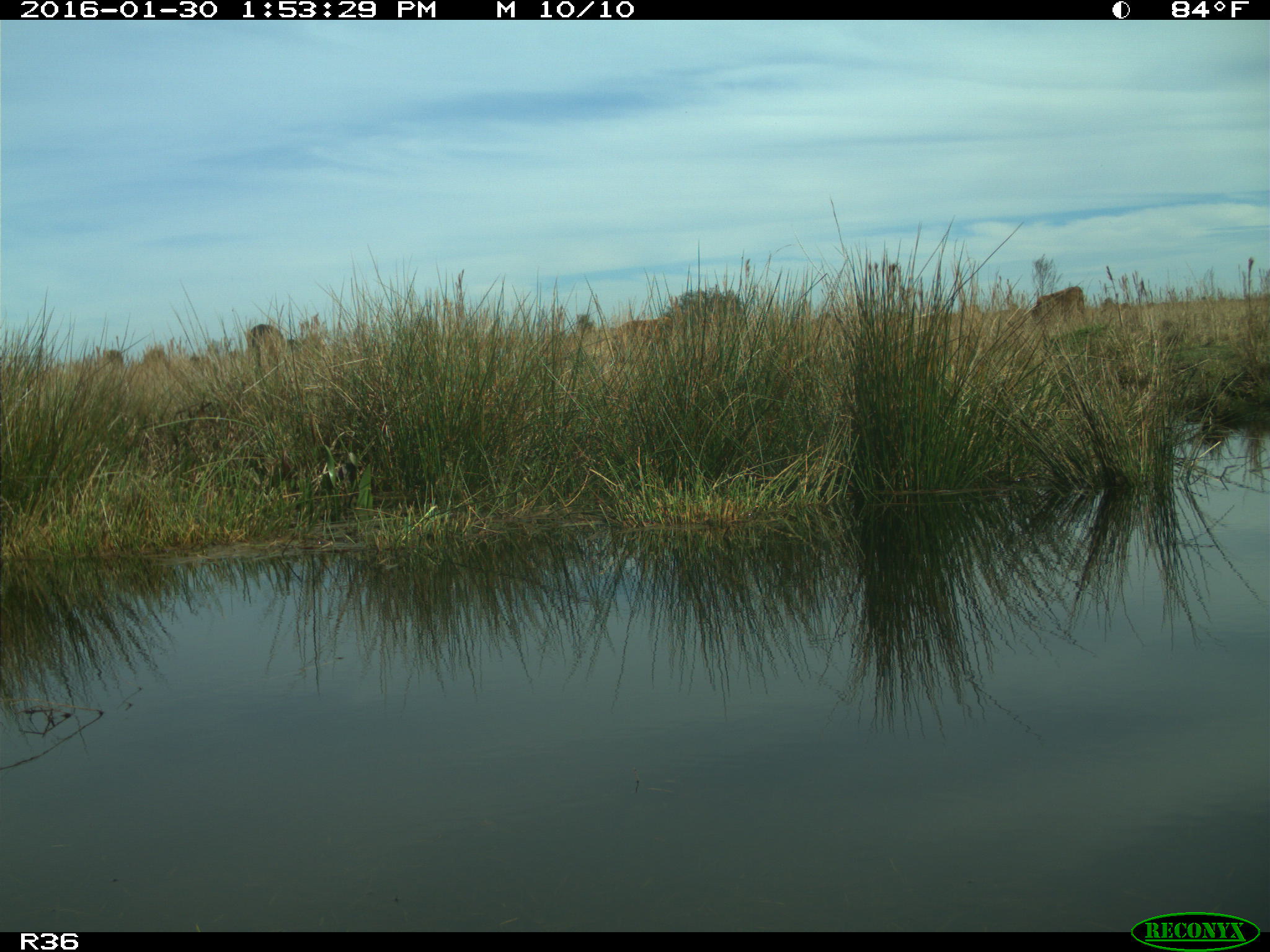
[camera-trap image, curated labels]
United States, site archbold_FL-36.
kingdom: Animalia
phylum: Chordata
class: Mammalia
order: Artiodactyla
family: Bovidae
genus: Bos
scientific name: Bos taurus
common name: domestic cow